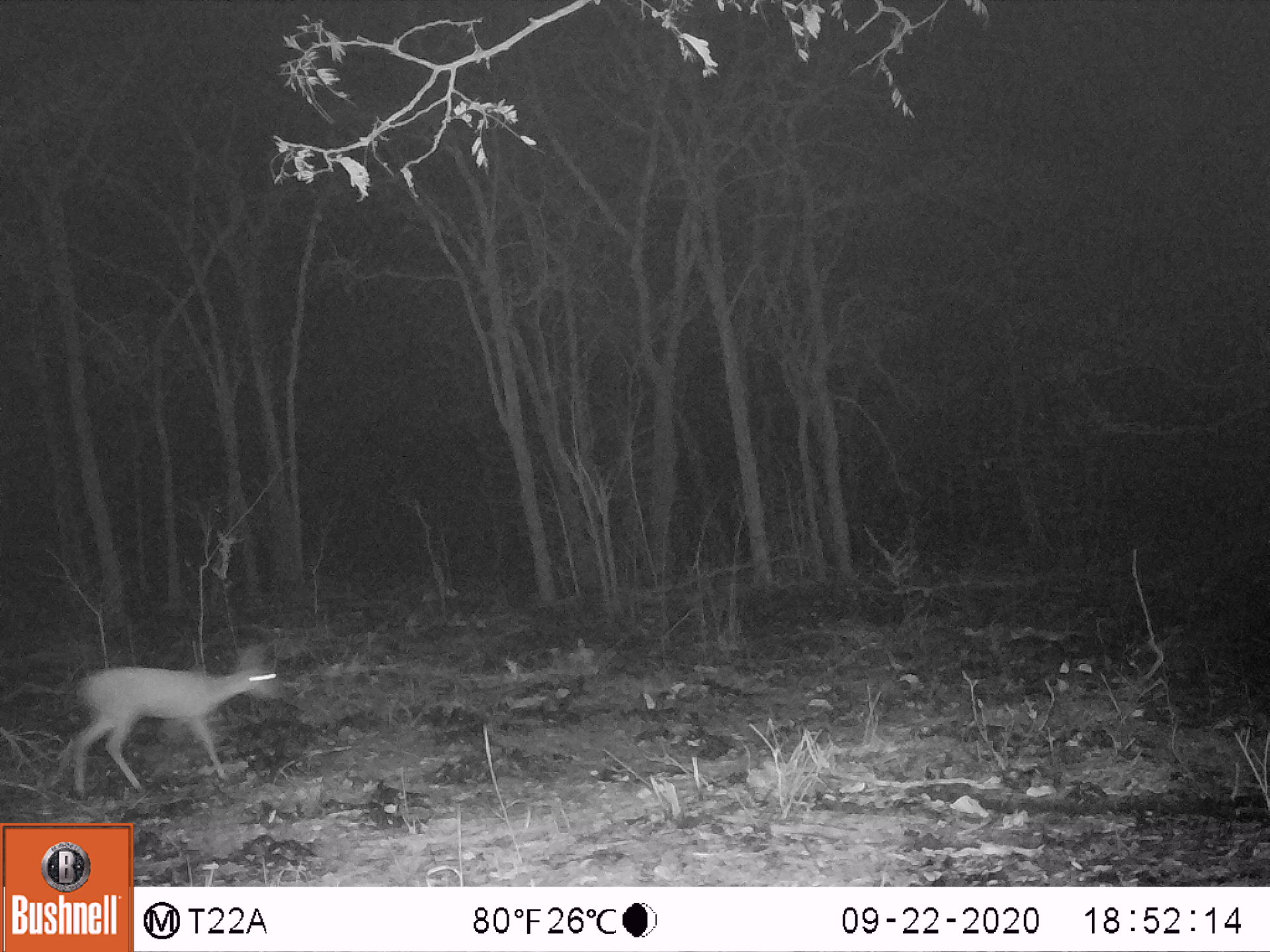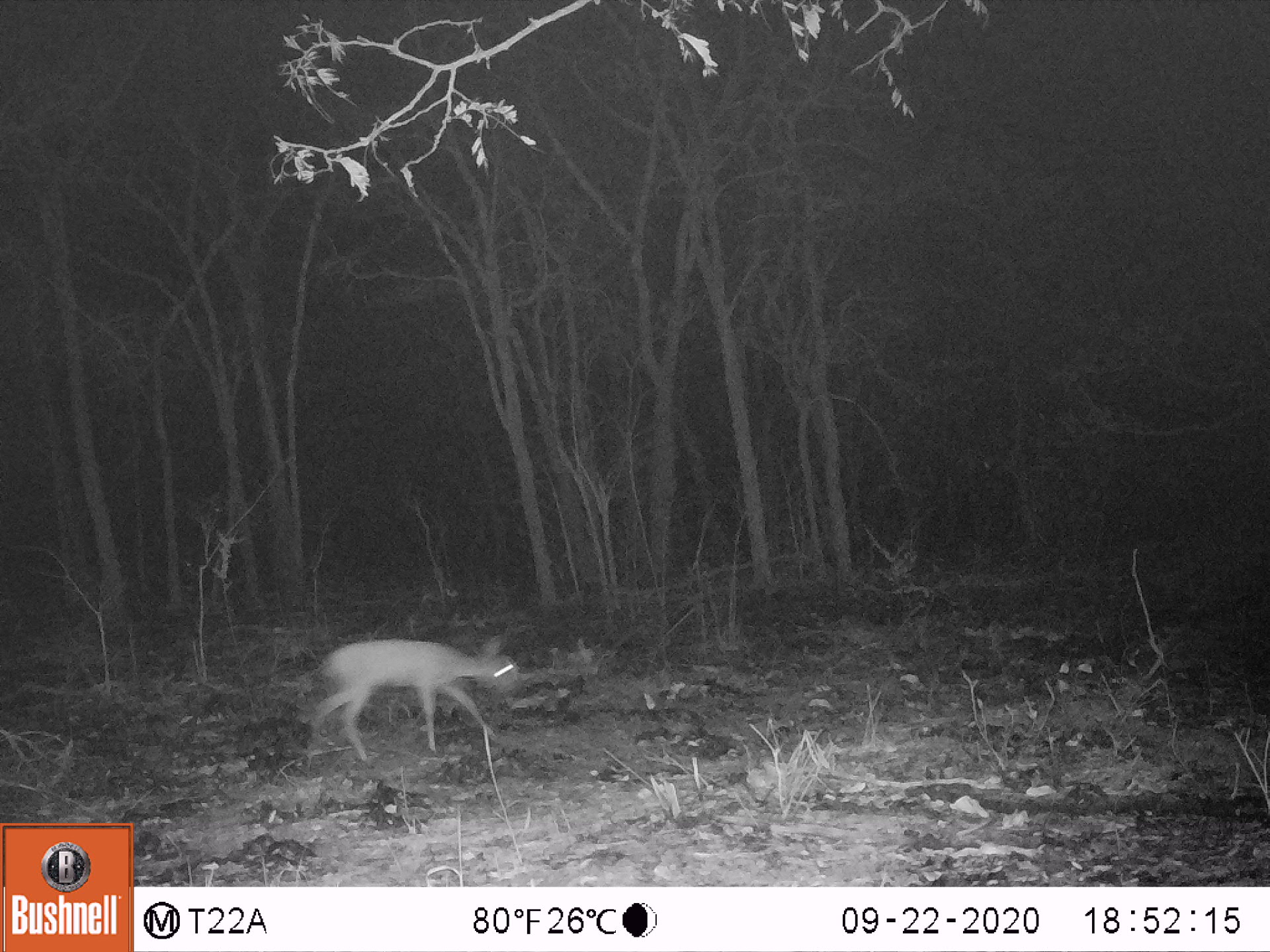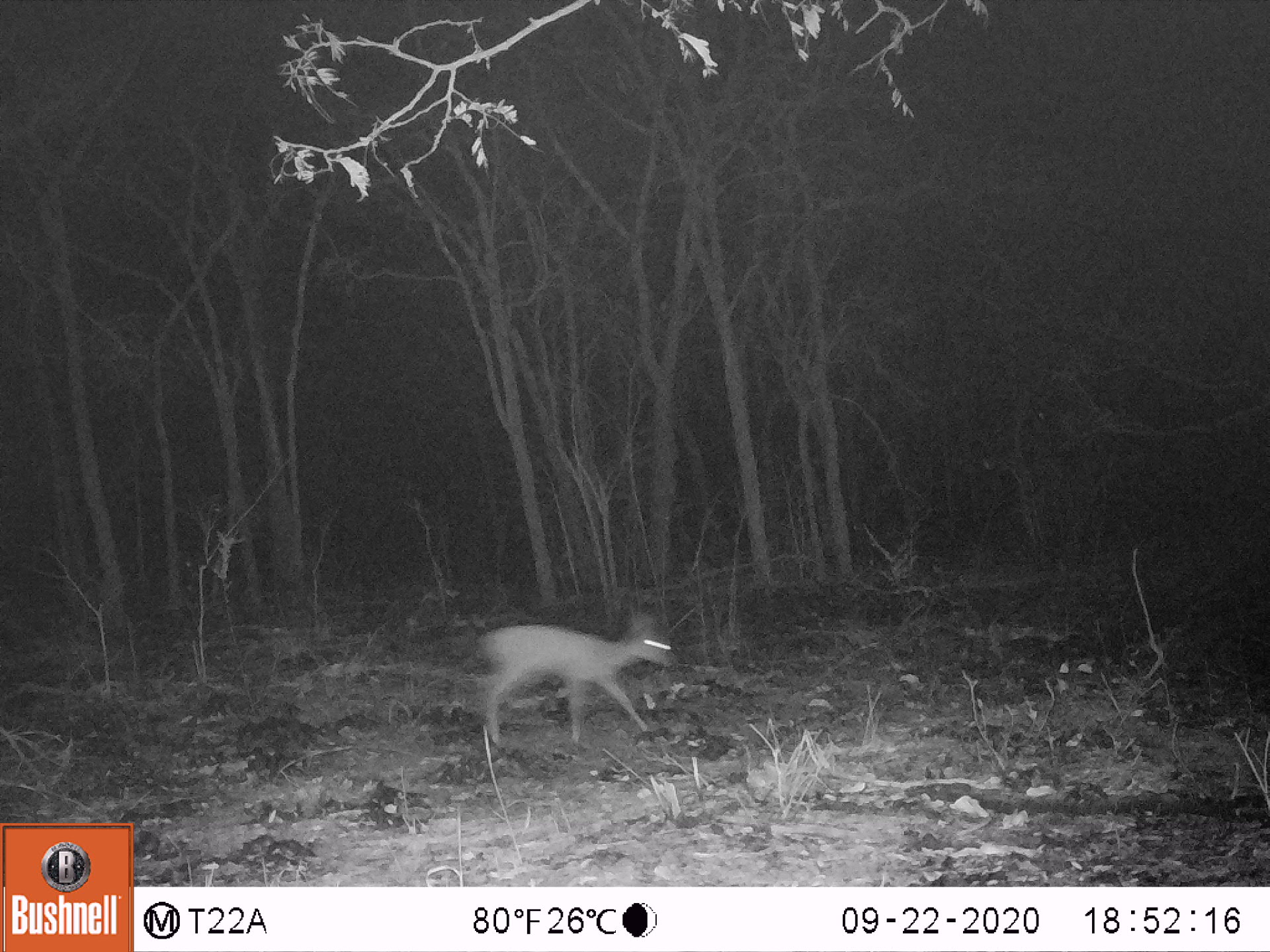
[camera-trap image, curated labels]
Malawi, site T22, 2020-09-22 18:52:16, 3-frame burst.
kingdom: Animalia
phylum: Chordata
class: Mammalia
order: Artiodactyla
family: Bovidae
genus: Sylvicapra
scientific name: Sylvicapra grimmia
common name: common duiker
Common duiker (Sylvicapra grimmia), count 1.